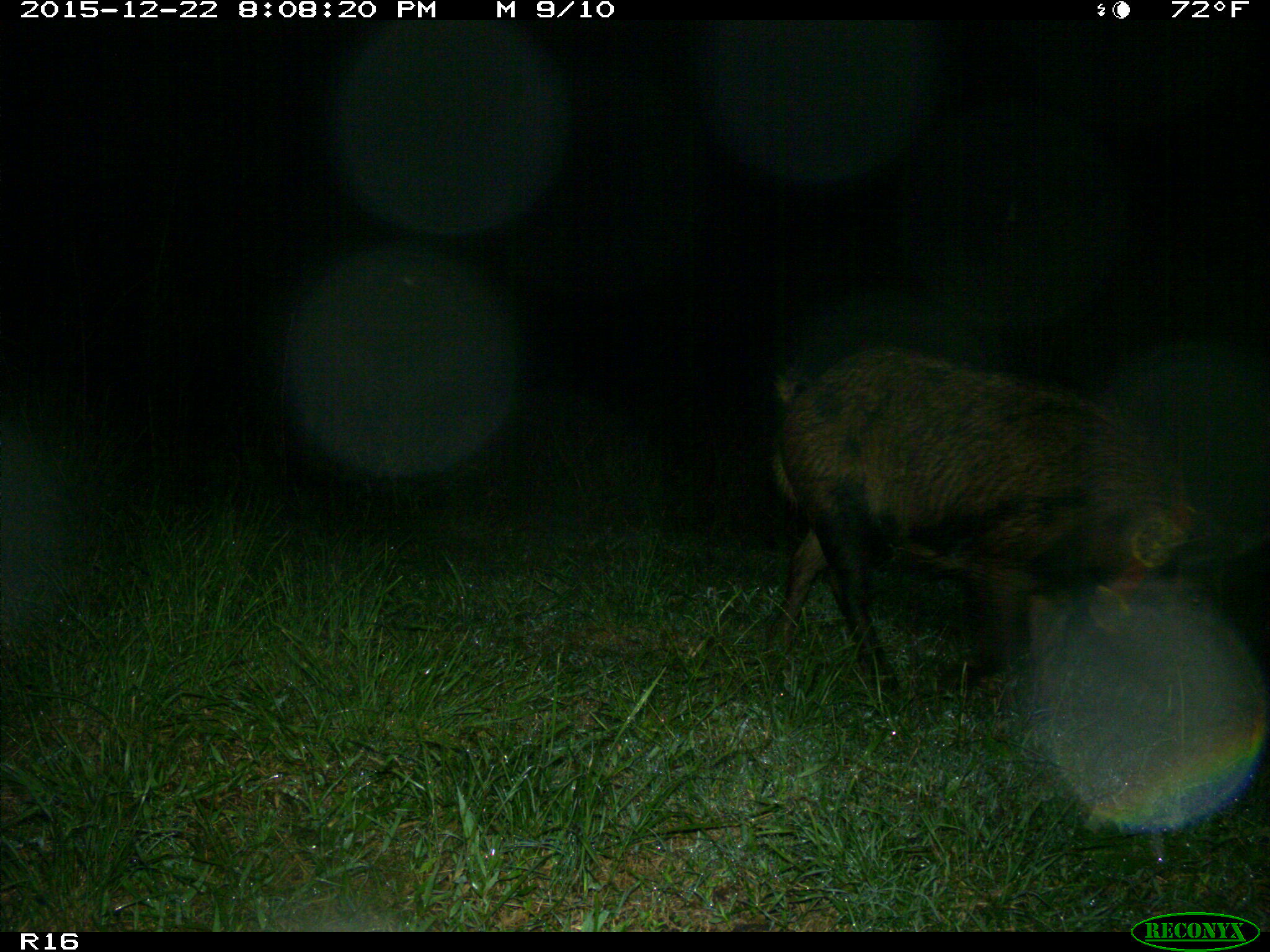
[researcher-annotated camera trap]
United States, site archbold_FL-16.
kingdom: Animalia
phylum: Chordata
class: Mammalia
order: Artiodactyla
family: Suidae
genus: Sus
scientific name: Sus scrofa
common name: wild boar